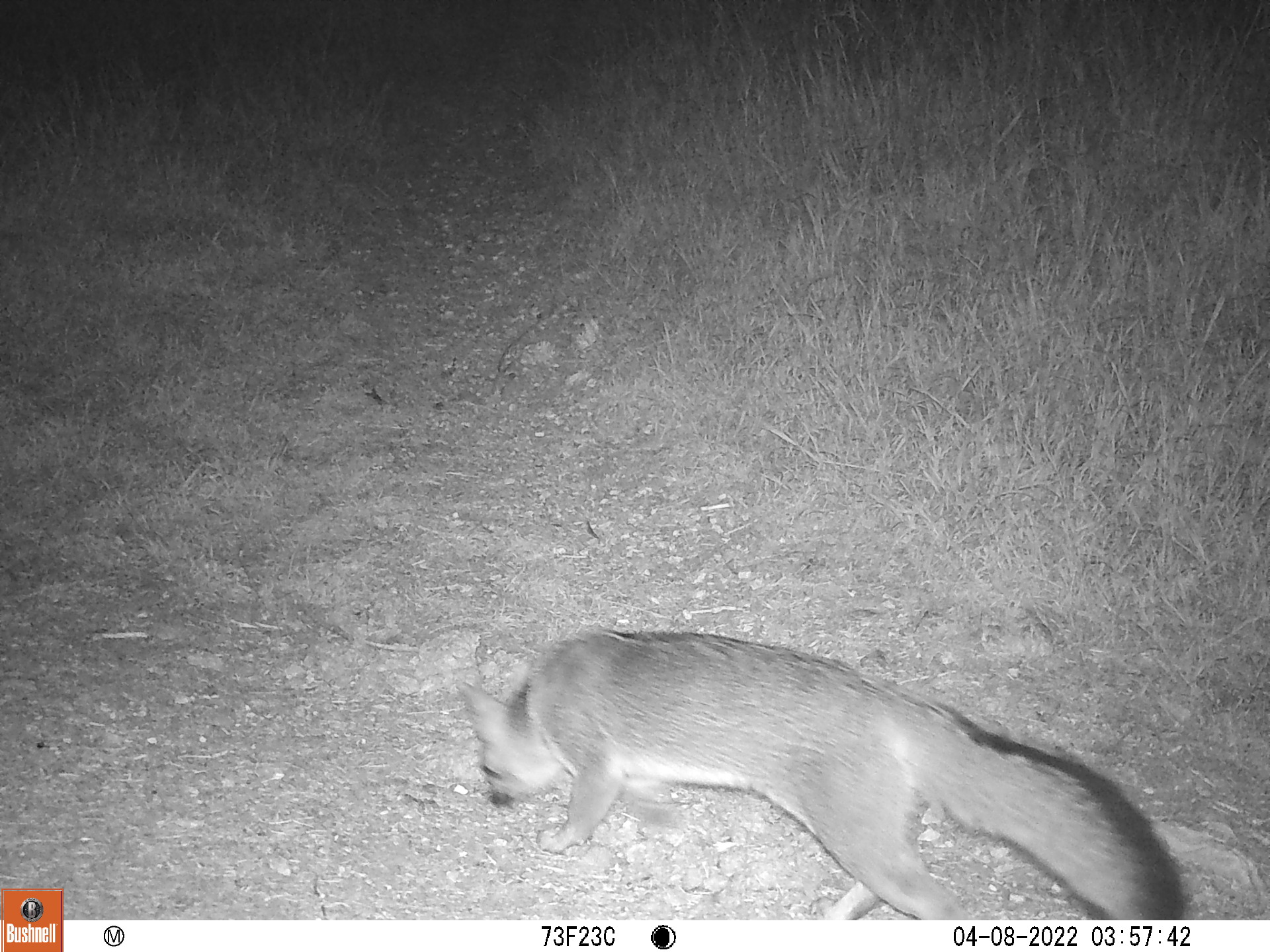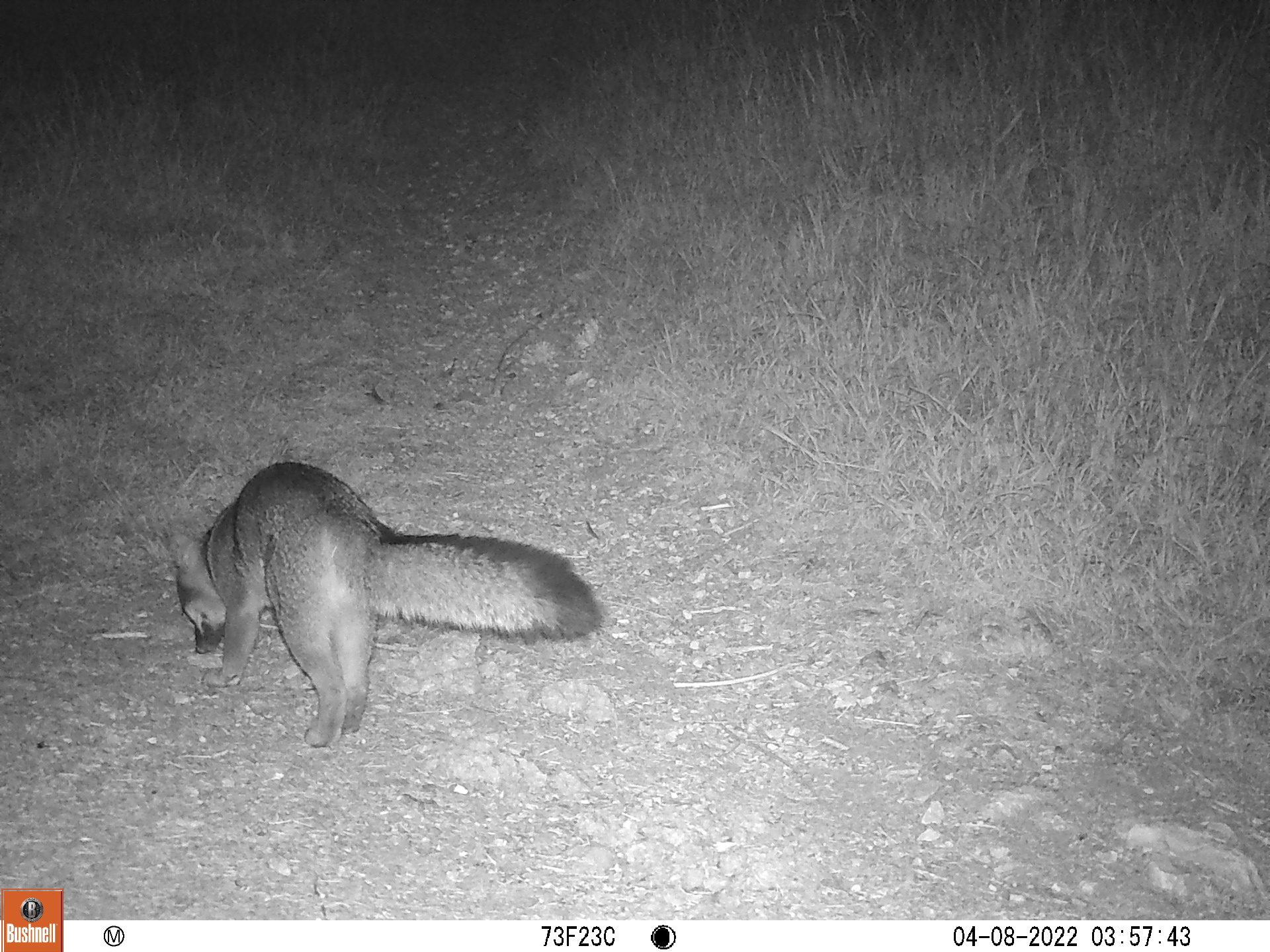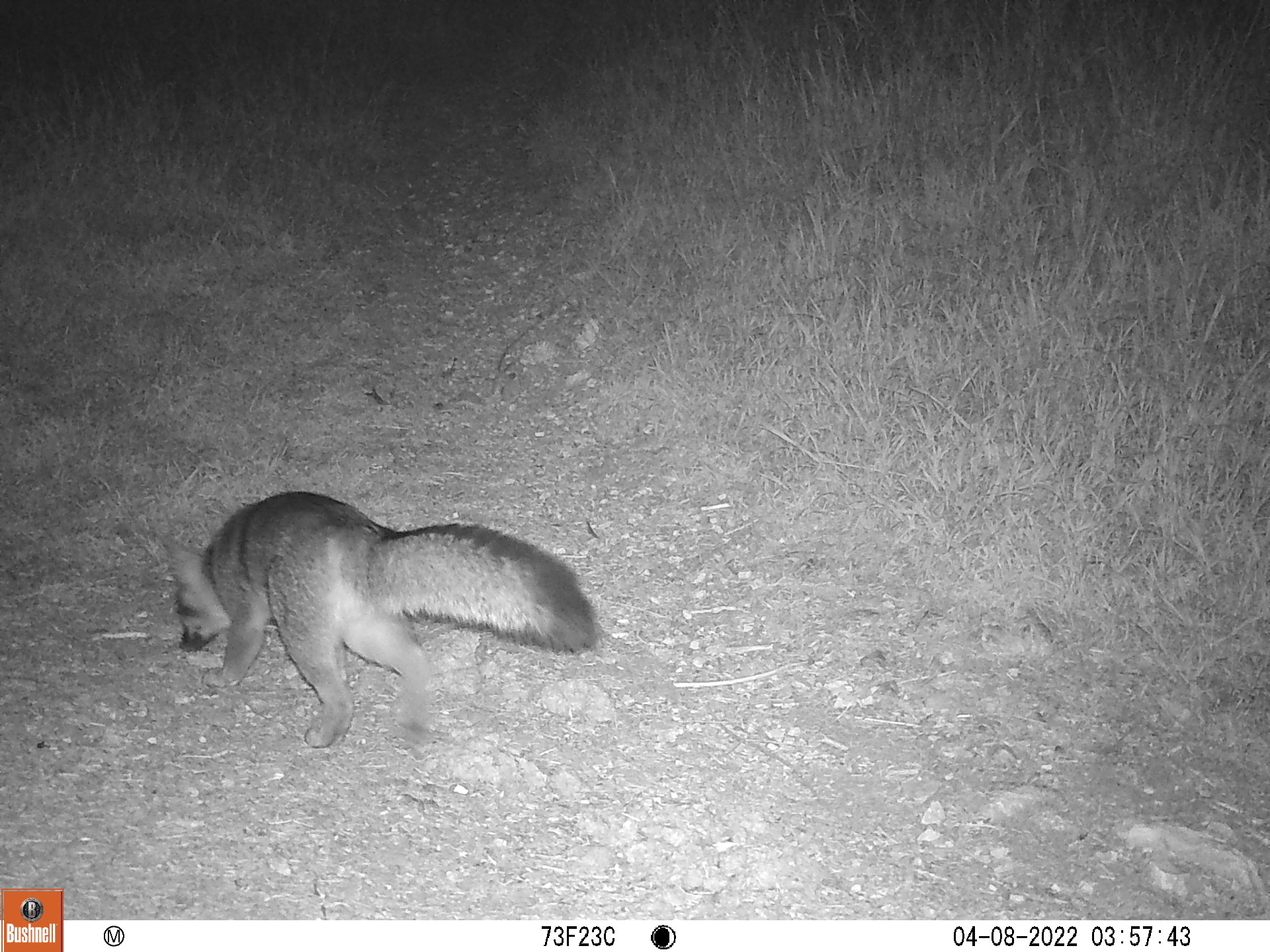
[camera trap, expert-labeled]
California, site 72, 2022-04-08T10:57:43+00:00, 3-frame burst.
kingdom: Animalia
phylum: Chordata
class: Mammalia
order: Carnivora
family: Canidae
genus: Urocyon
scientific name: Urocyon cinereoargenteus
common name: gray fox